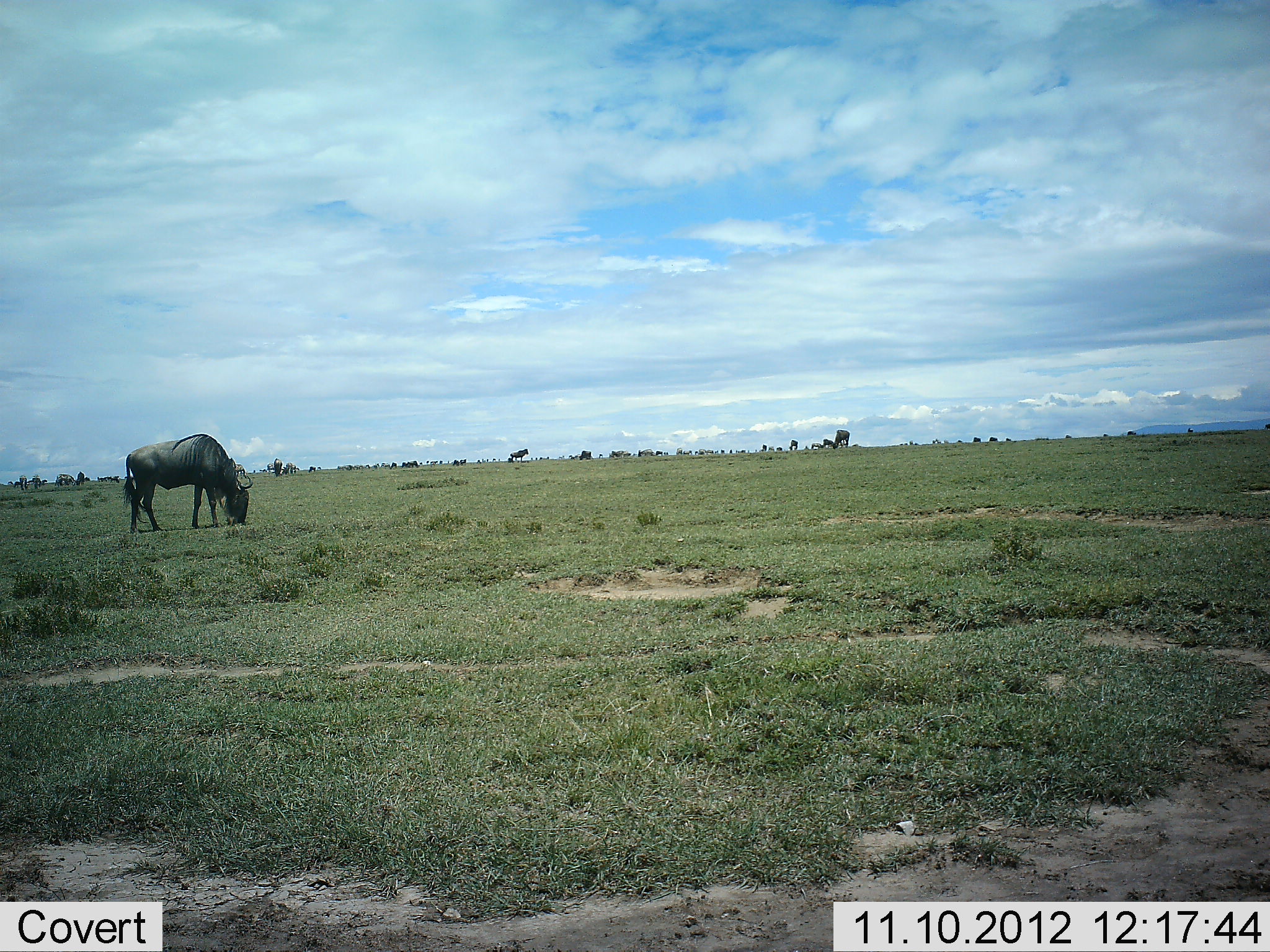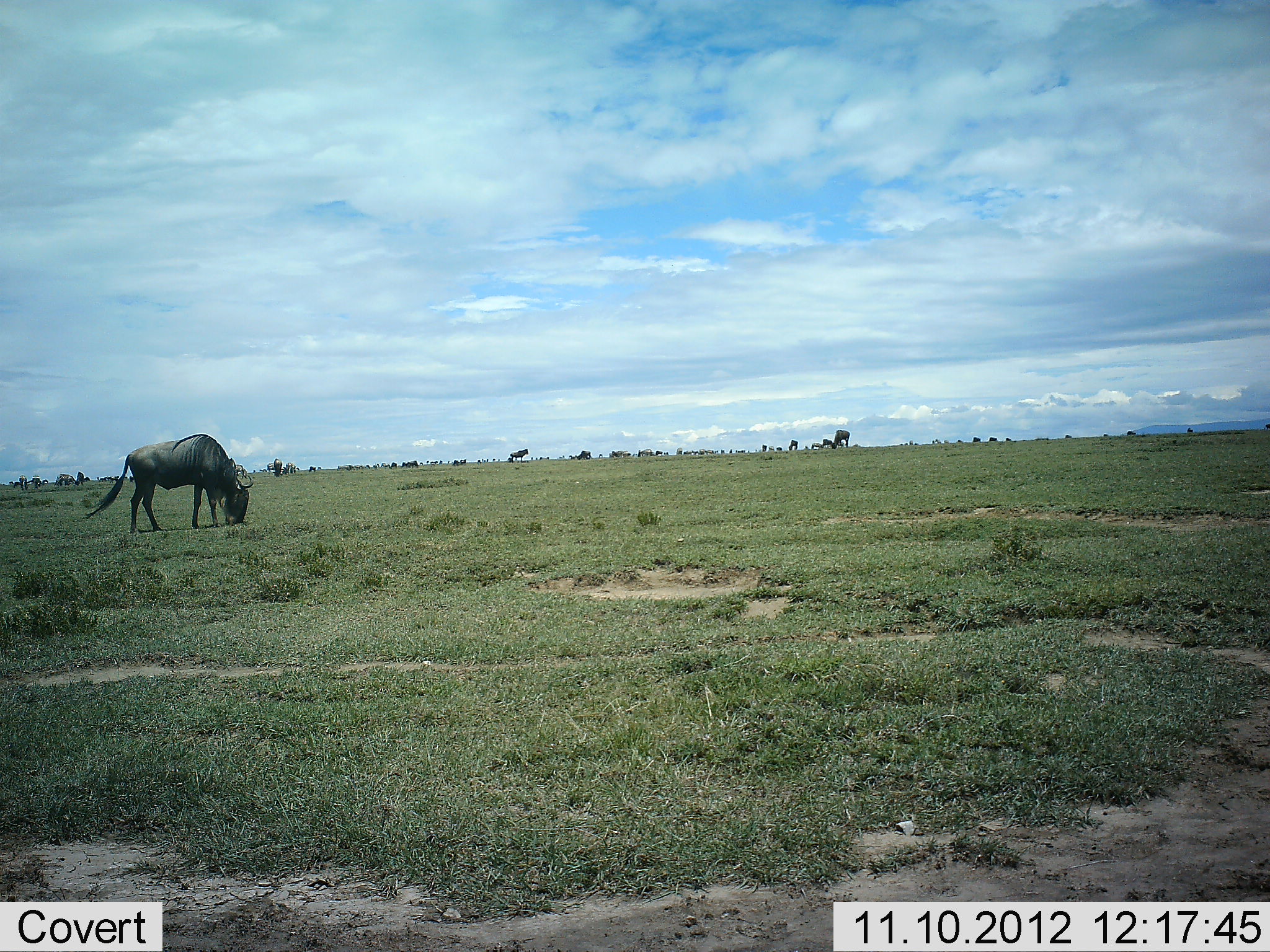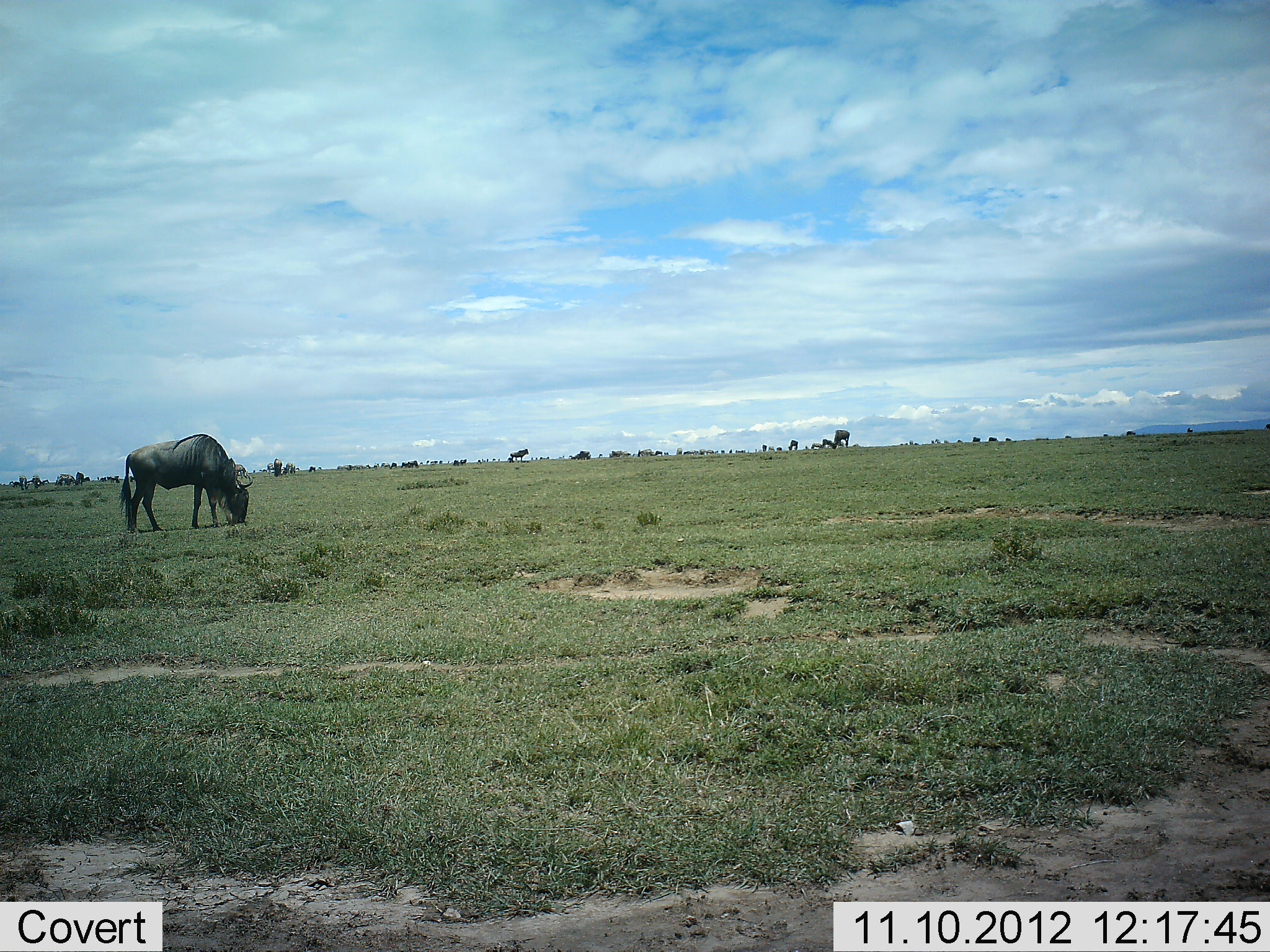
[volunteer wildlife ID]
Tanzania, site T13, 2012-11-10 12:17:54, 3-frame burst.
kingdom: Animalia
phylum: Chordata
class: Mammalia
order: Artiodactyla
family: Bovidae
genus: Connochaetes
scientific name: Connochaetes taurinus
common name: blue wildebeest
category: wildebeest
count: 2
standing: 30%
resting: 0%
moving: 20%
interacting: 0%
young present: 0%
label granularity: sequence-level